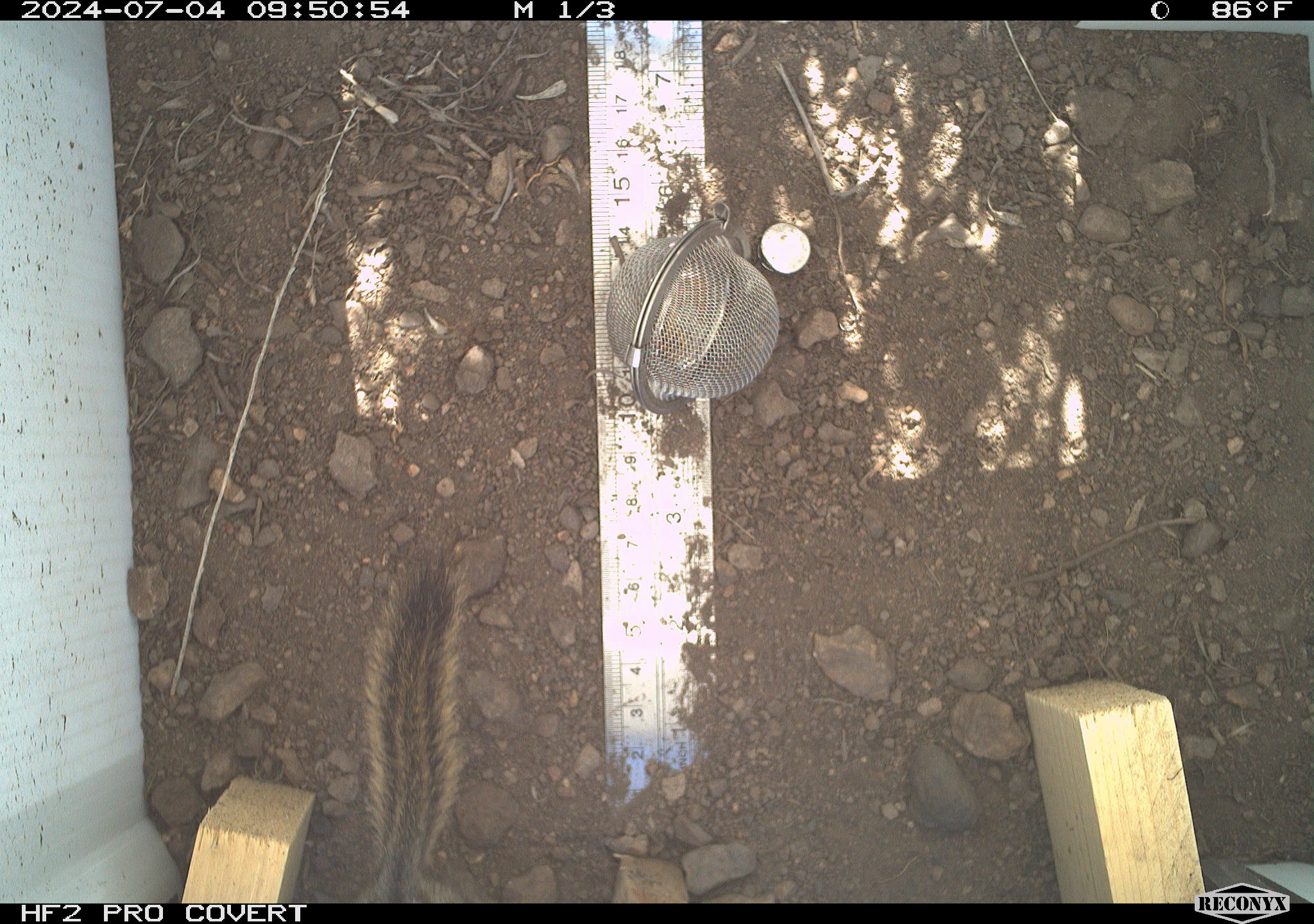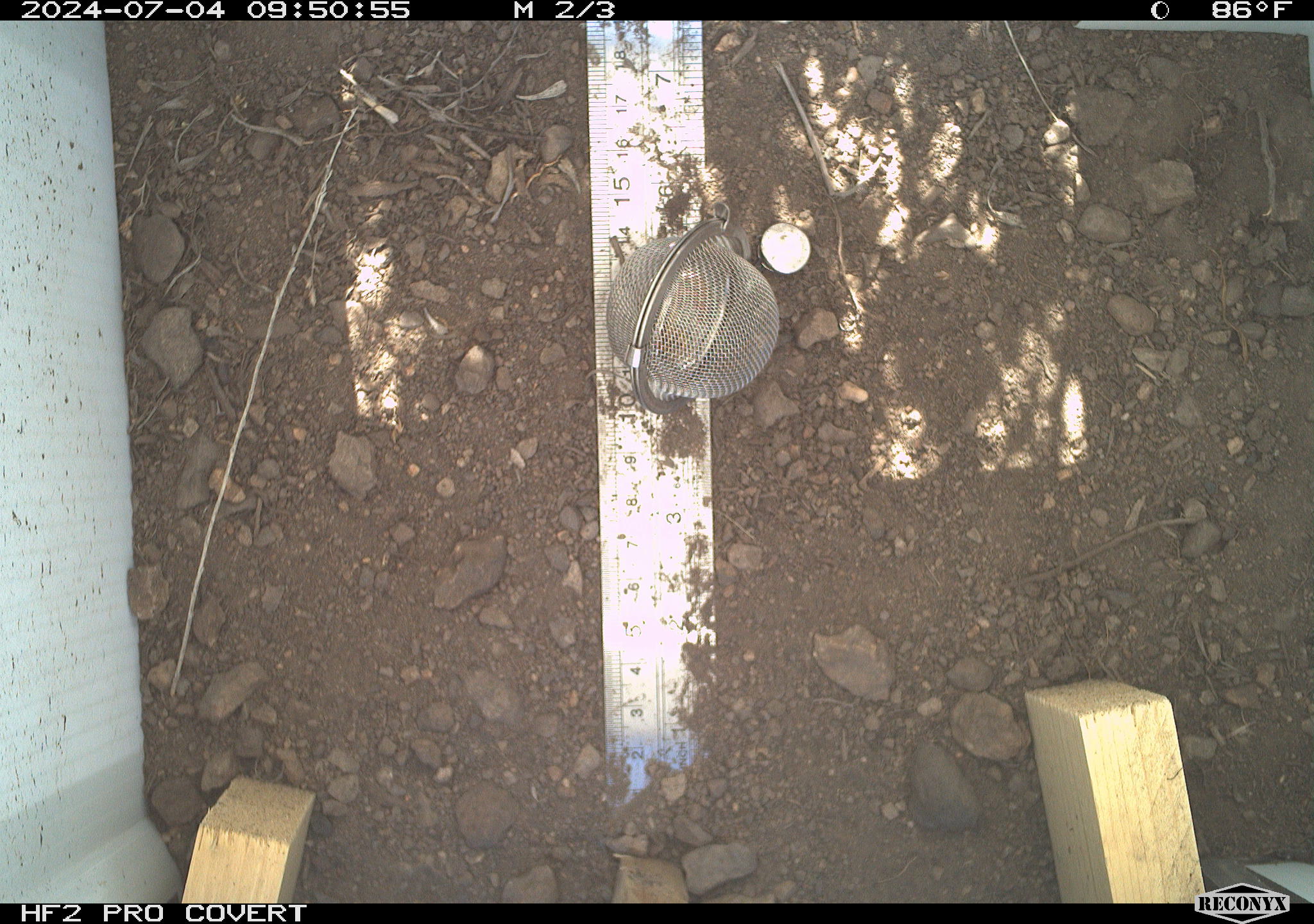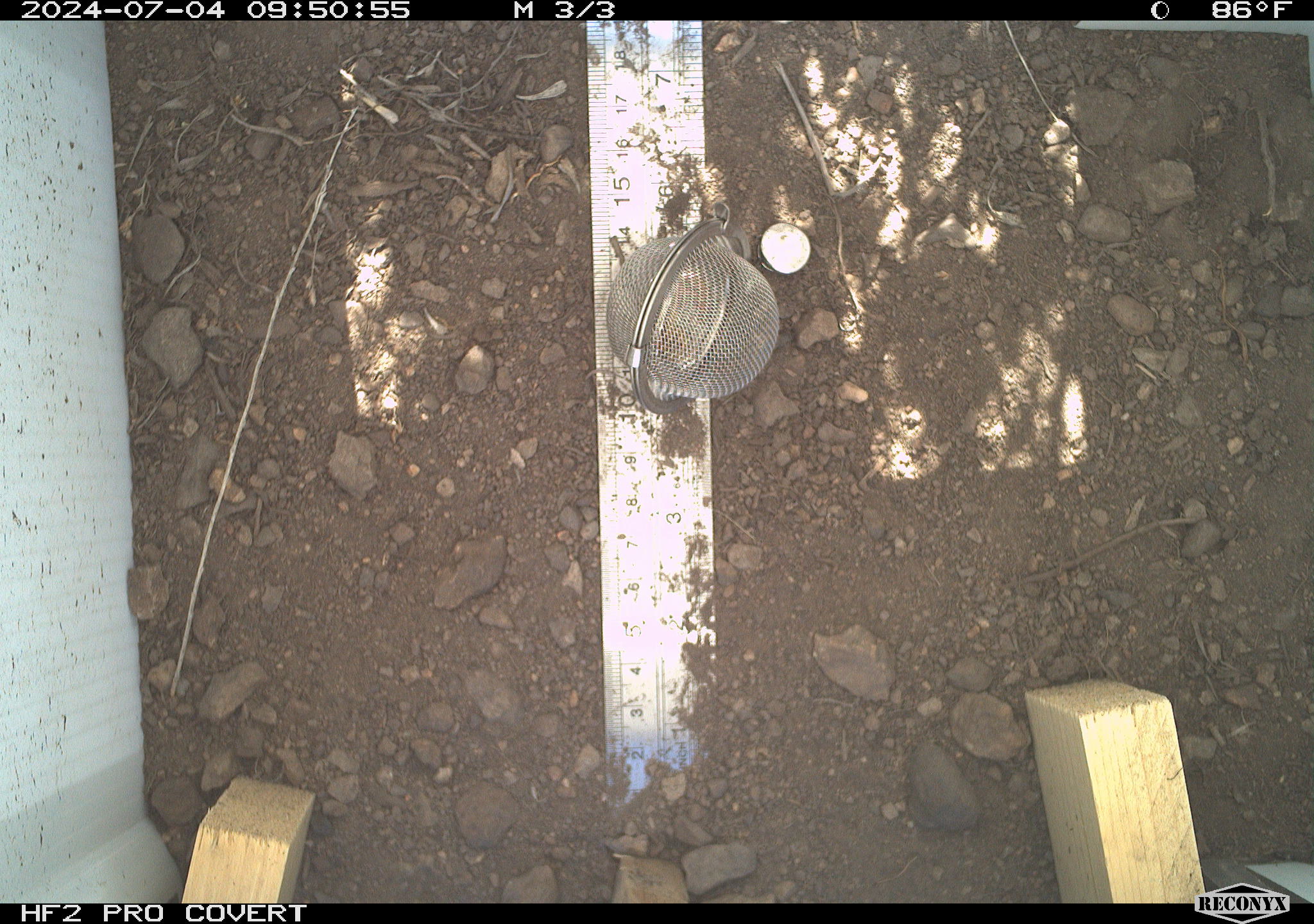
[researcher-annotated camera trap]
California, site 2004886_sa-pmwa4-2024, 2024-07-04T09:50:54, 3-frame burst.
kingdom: Animalia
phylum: Chordata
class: Mammalia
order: Rodentia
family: Sciuridae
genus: Neotamias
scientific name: Neotamias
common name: western chipmunks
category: neotamias species